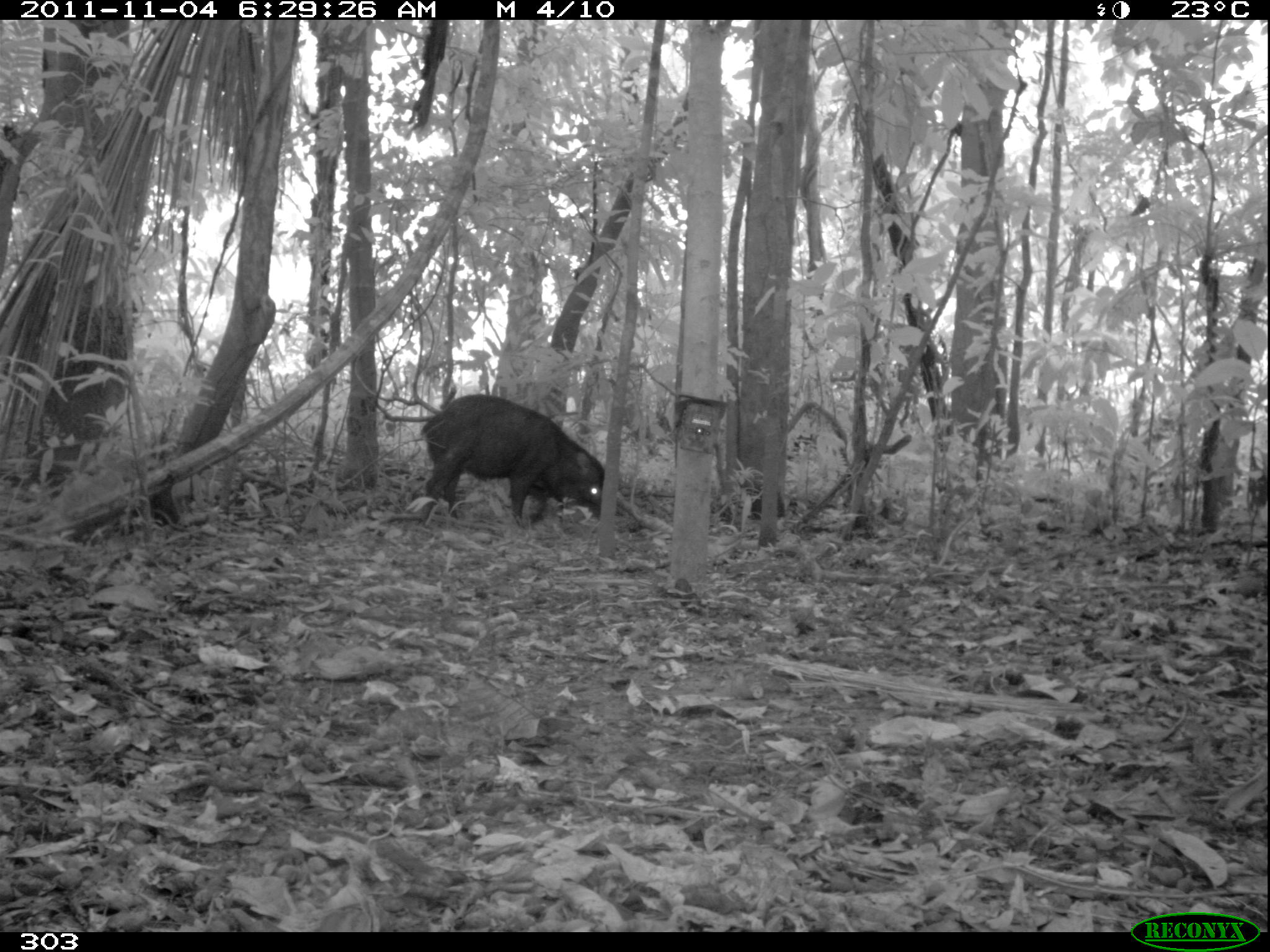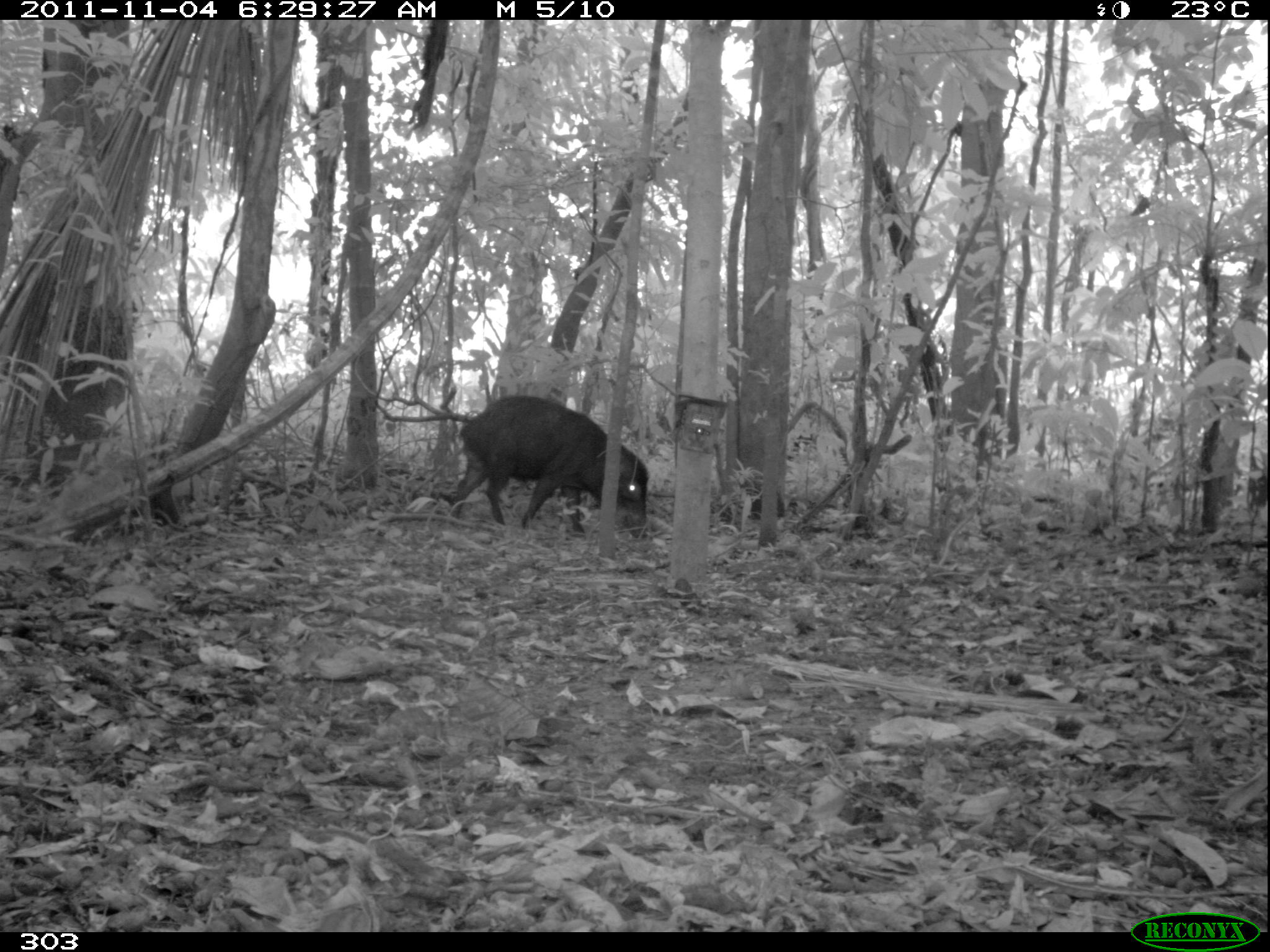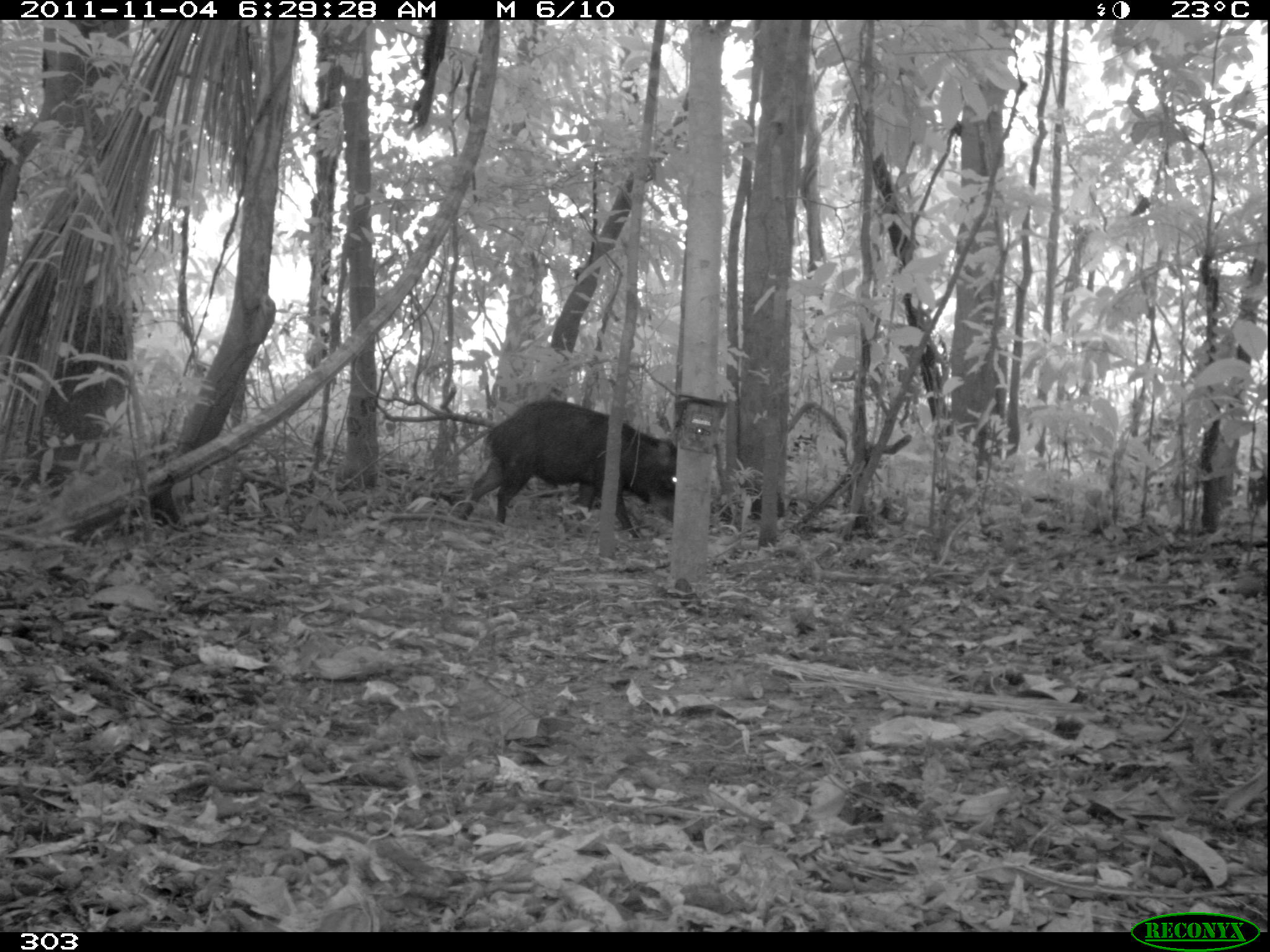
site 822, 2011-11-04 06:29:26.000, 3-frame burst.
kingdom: Animalia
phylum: Chordata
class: Mammalia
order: Artiodactyla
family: Tayassuidae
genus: Tayassu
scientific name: Tayassu pecari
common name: white-lipped peccary